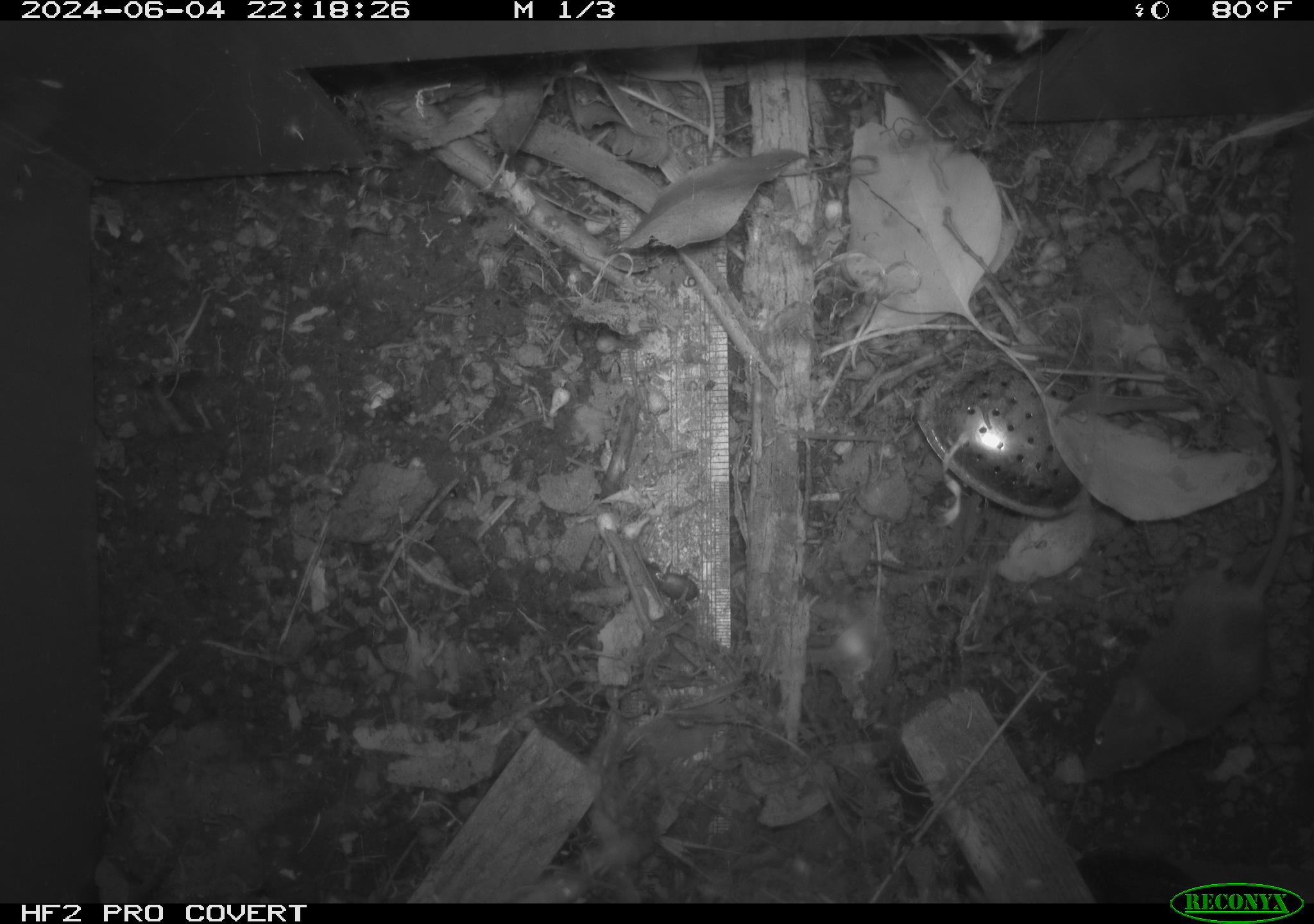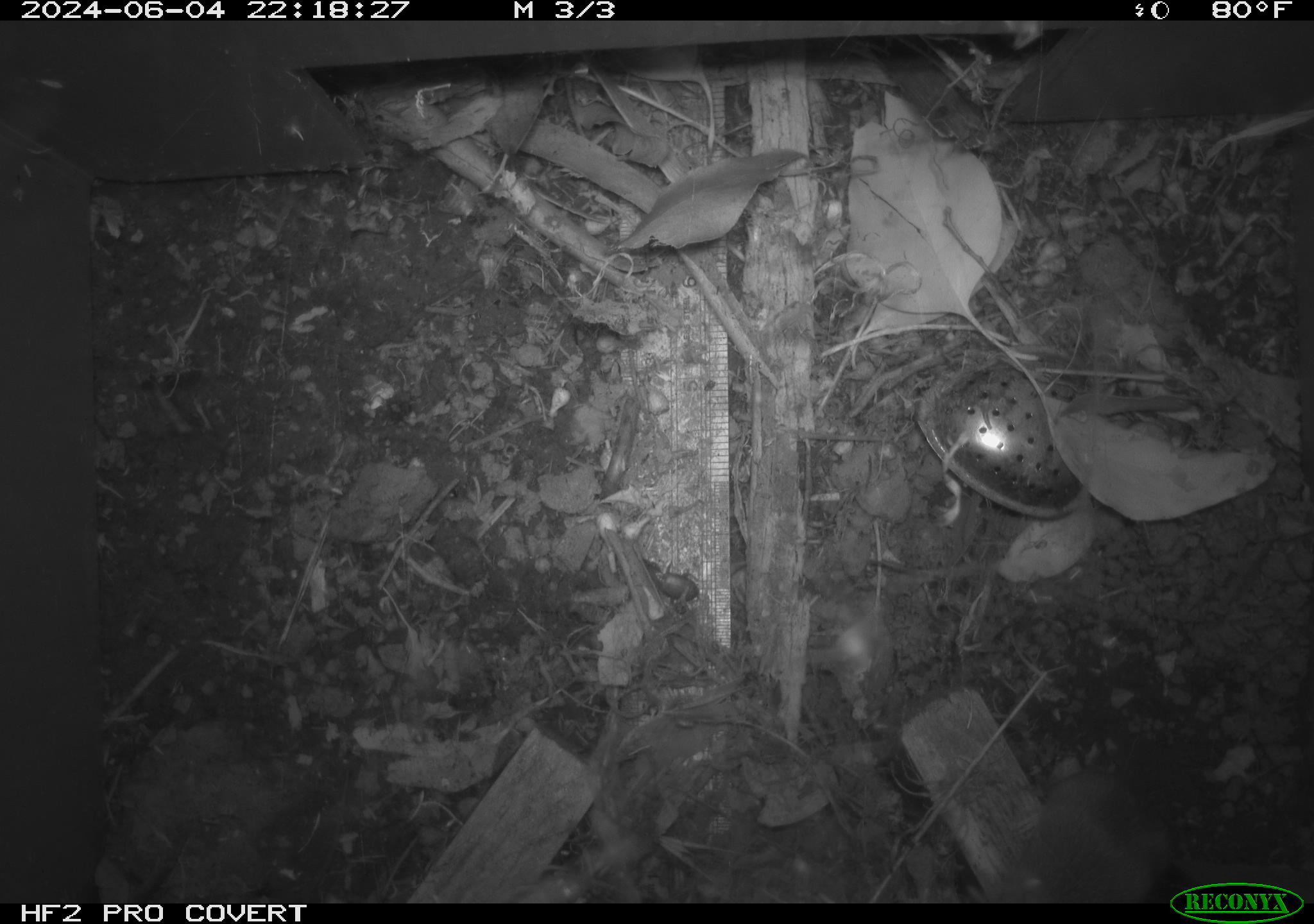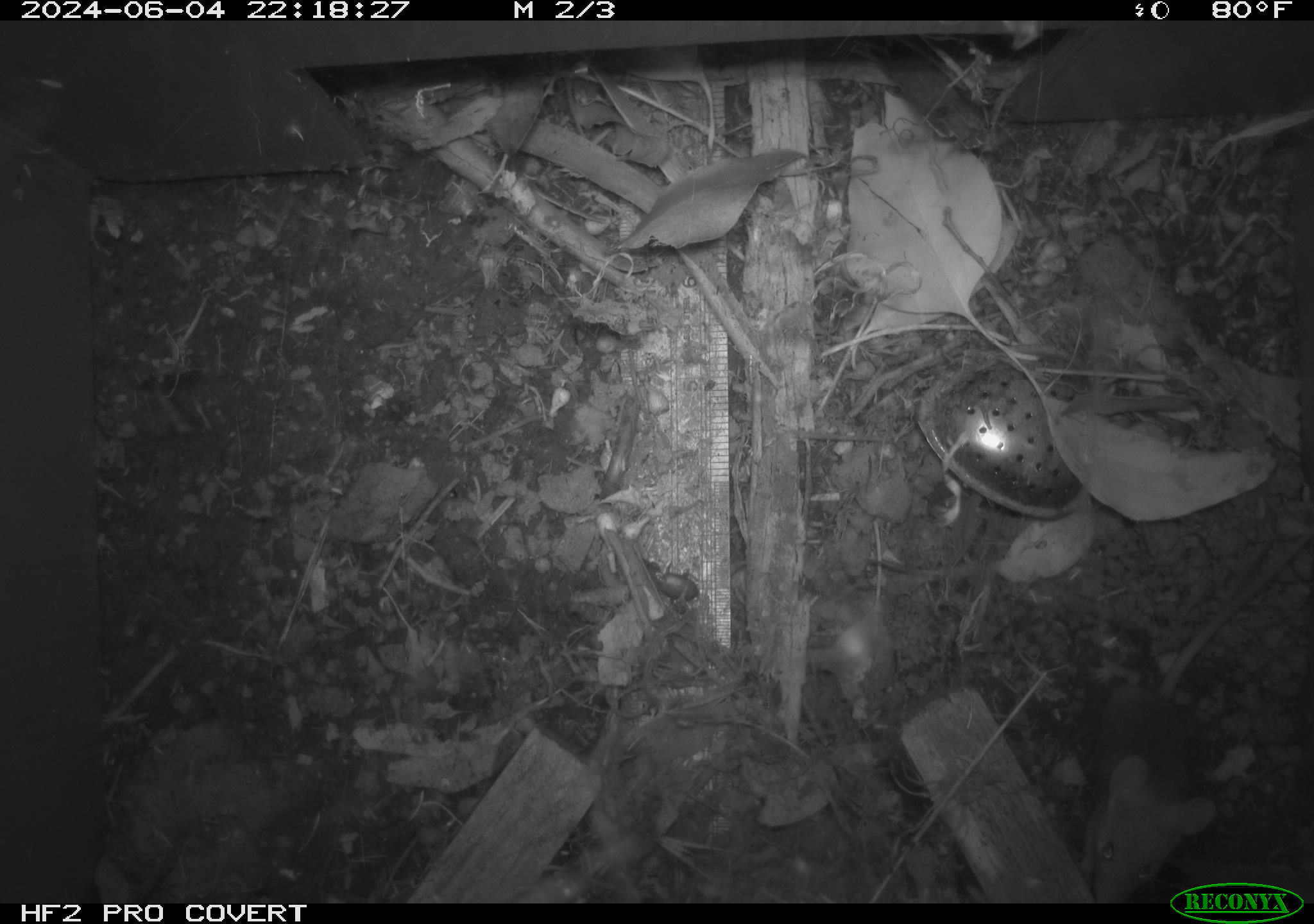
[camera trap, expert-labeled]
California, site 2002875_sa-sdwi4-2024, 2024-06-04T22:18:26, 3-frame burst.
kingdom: Animalia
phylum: Chordata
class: Mammalia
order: Rodentia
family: Muridae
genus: Mus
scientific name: Mus musculus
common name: house mouse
House mouse (Mus musculus).